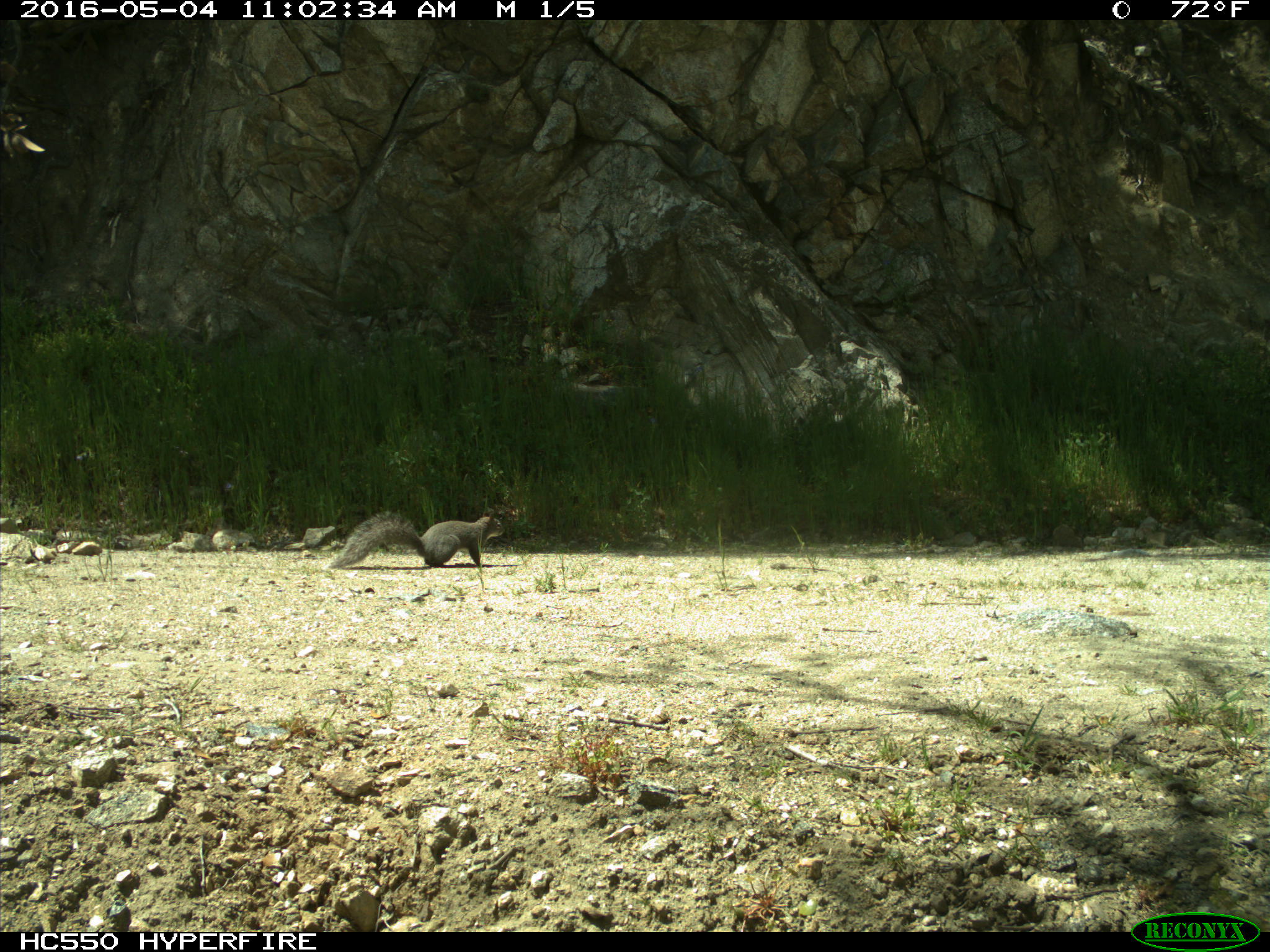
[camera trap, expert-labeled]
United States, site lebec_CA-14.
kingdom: Animalia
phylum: Chordata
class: Mammalia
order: Rodentia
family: Sciuridae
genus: Sciurus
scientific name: Sciurus carolinensis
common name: eastern gray squirrel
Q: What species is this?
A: Sciurus carolinensis (eastern gray squirrel).